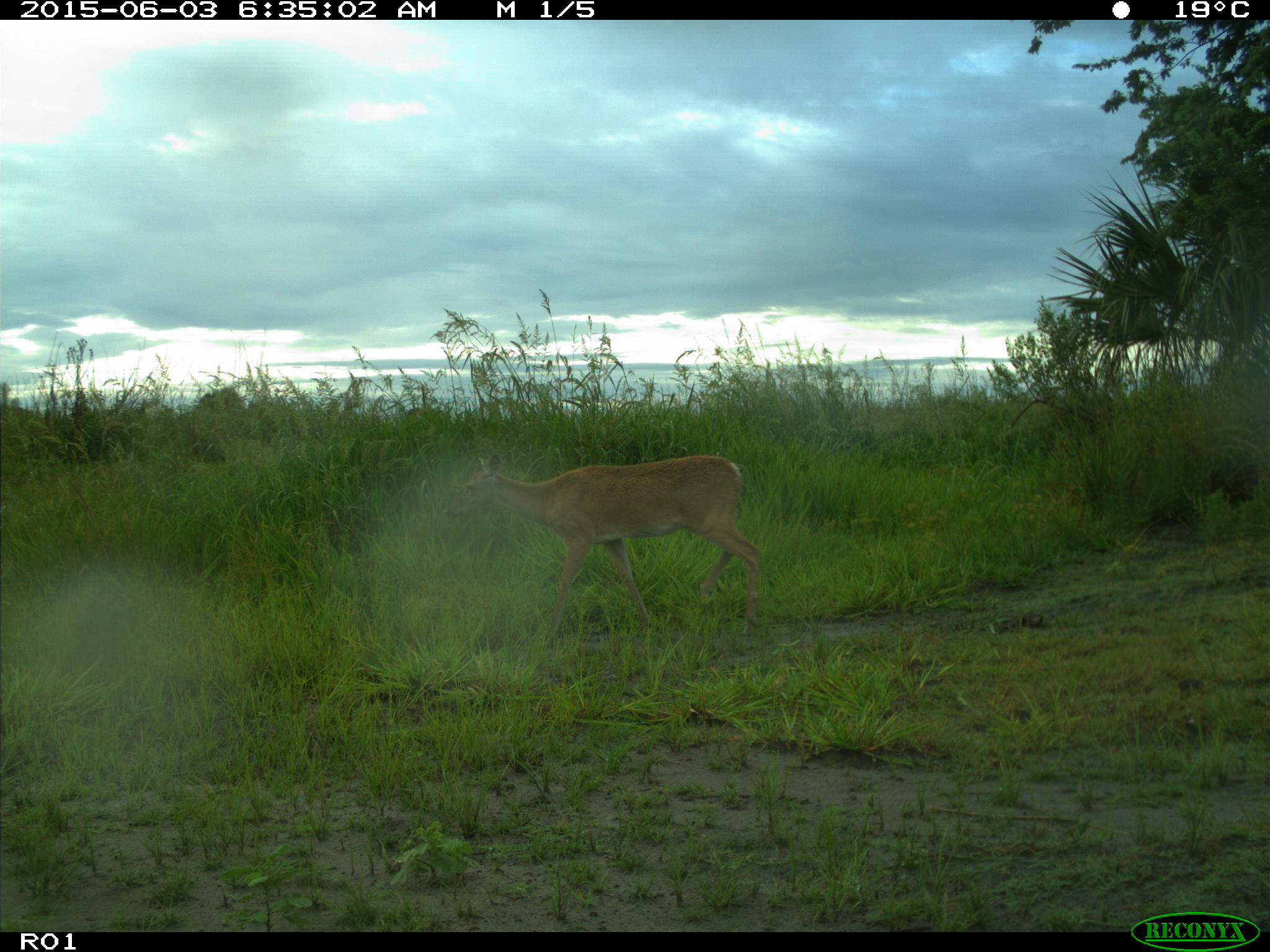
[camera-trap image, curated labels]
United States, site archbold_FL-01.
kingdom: Animalia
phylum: Chordata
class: Mammalia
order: Artiodactyla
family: Cervidae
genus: Odocoileus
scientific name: Odocoileus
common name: deer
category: unidentified deer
Unidentified deer (deer) (Odocoileus).